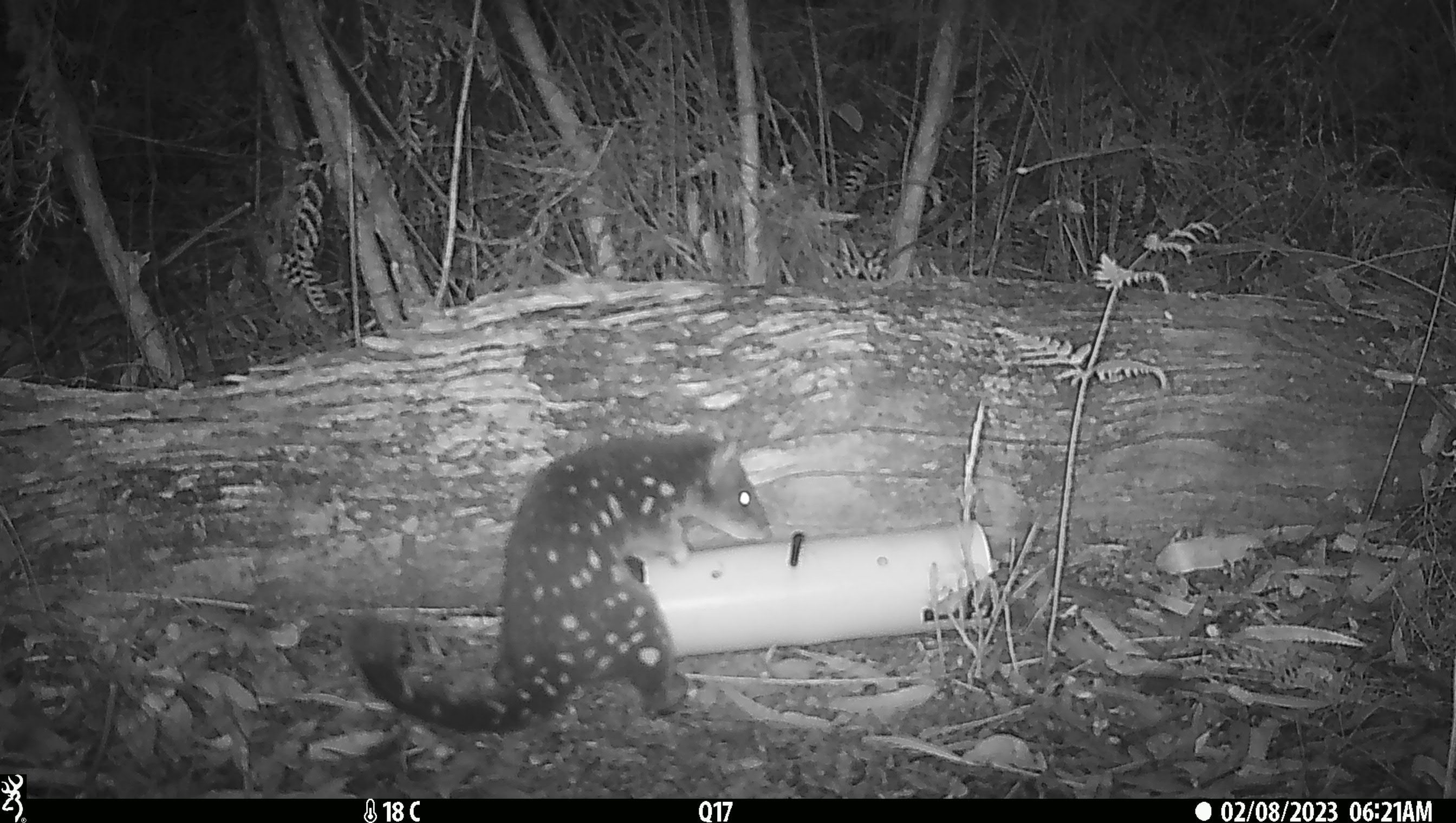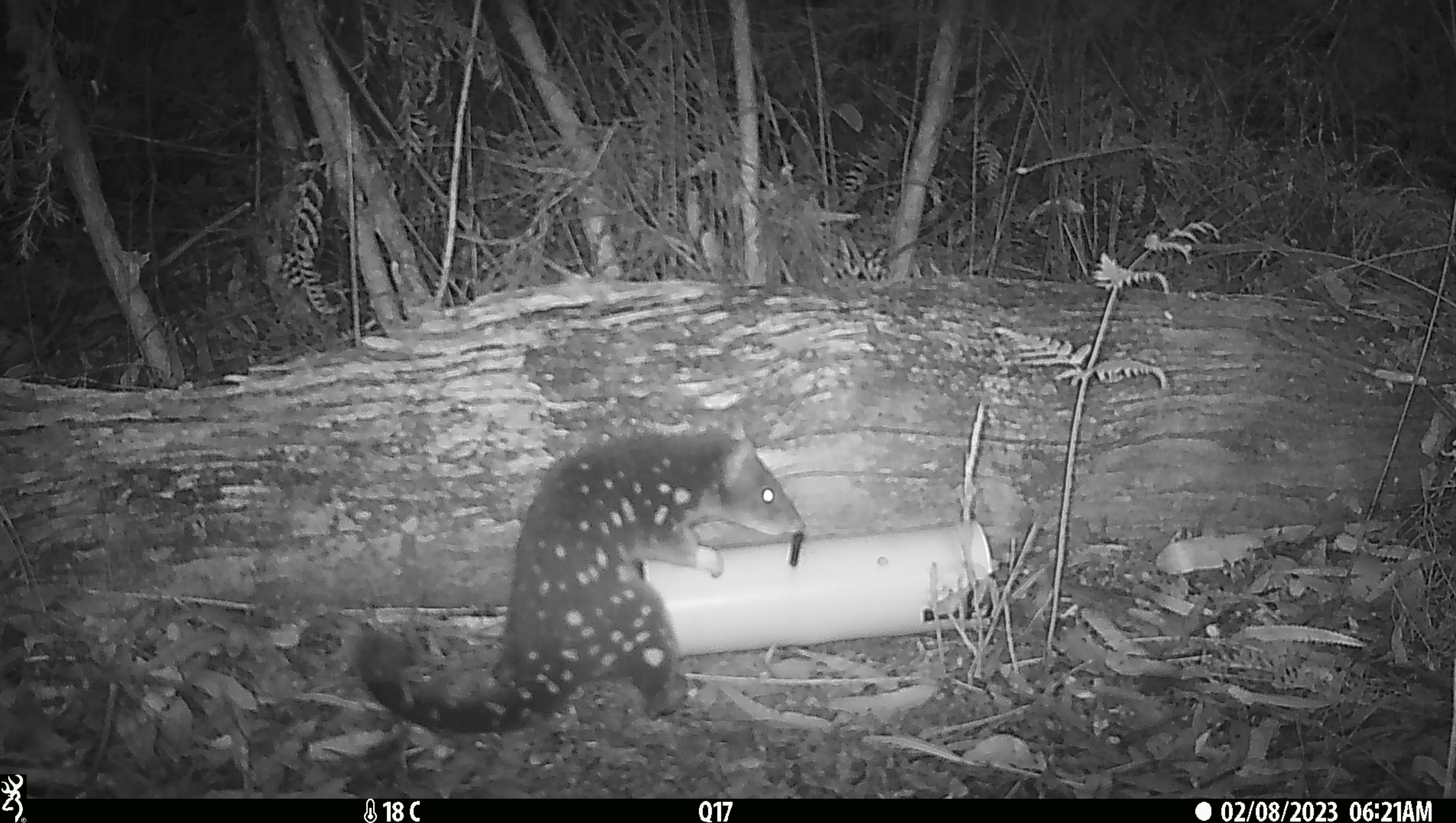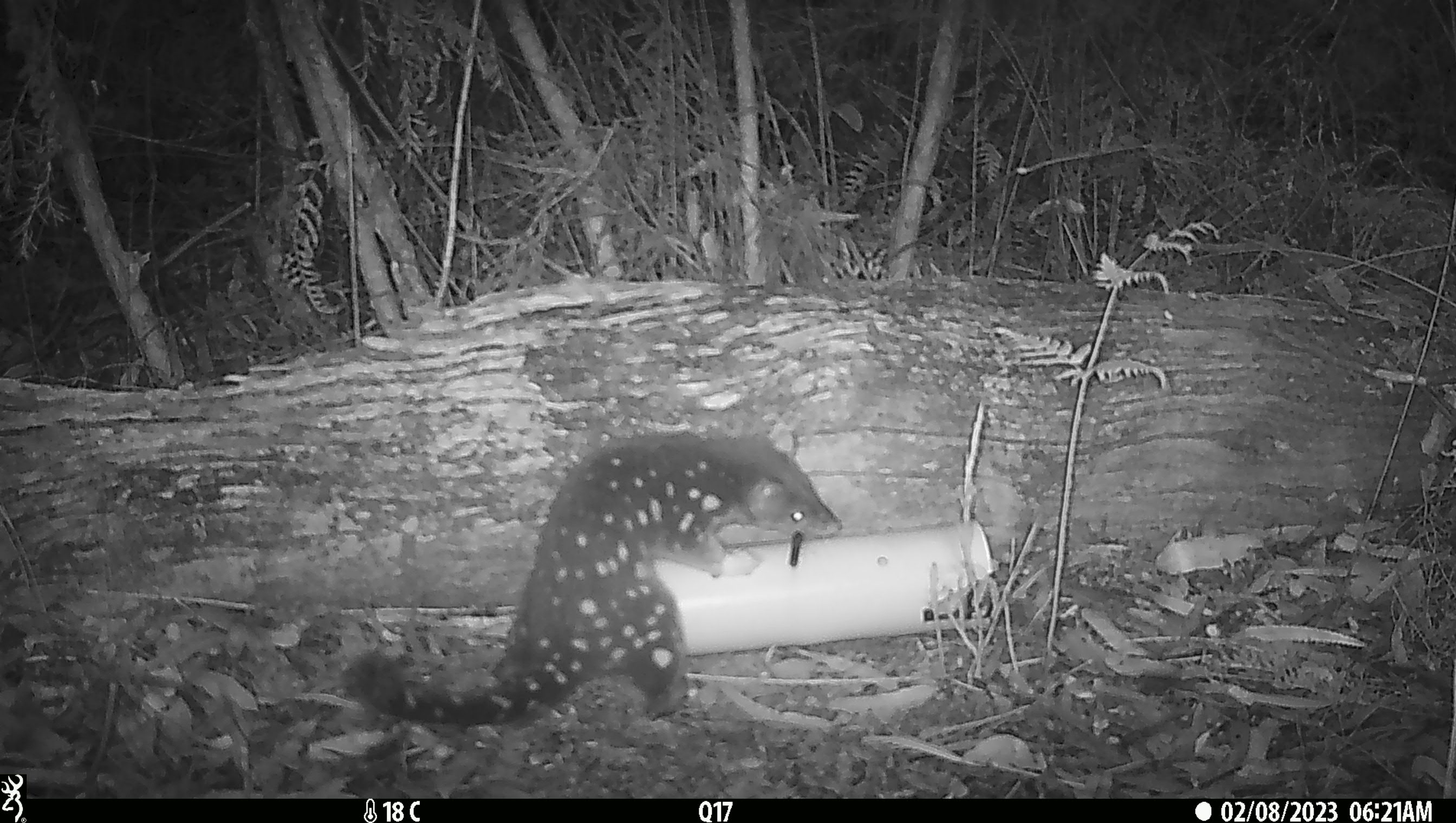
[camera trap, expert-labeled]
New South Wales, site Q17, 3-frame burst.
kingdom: Animalia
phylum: Chordata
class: Mammalia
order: Dasyuromorphia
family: Dasyuridae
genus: Dasyurus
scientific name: Dasyurus maculatus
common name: spotted-tailed quoll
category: quoll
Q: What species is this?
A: Quoll (spotted-tailed quoll) (Dasyurus maculatus).